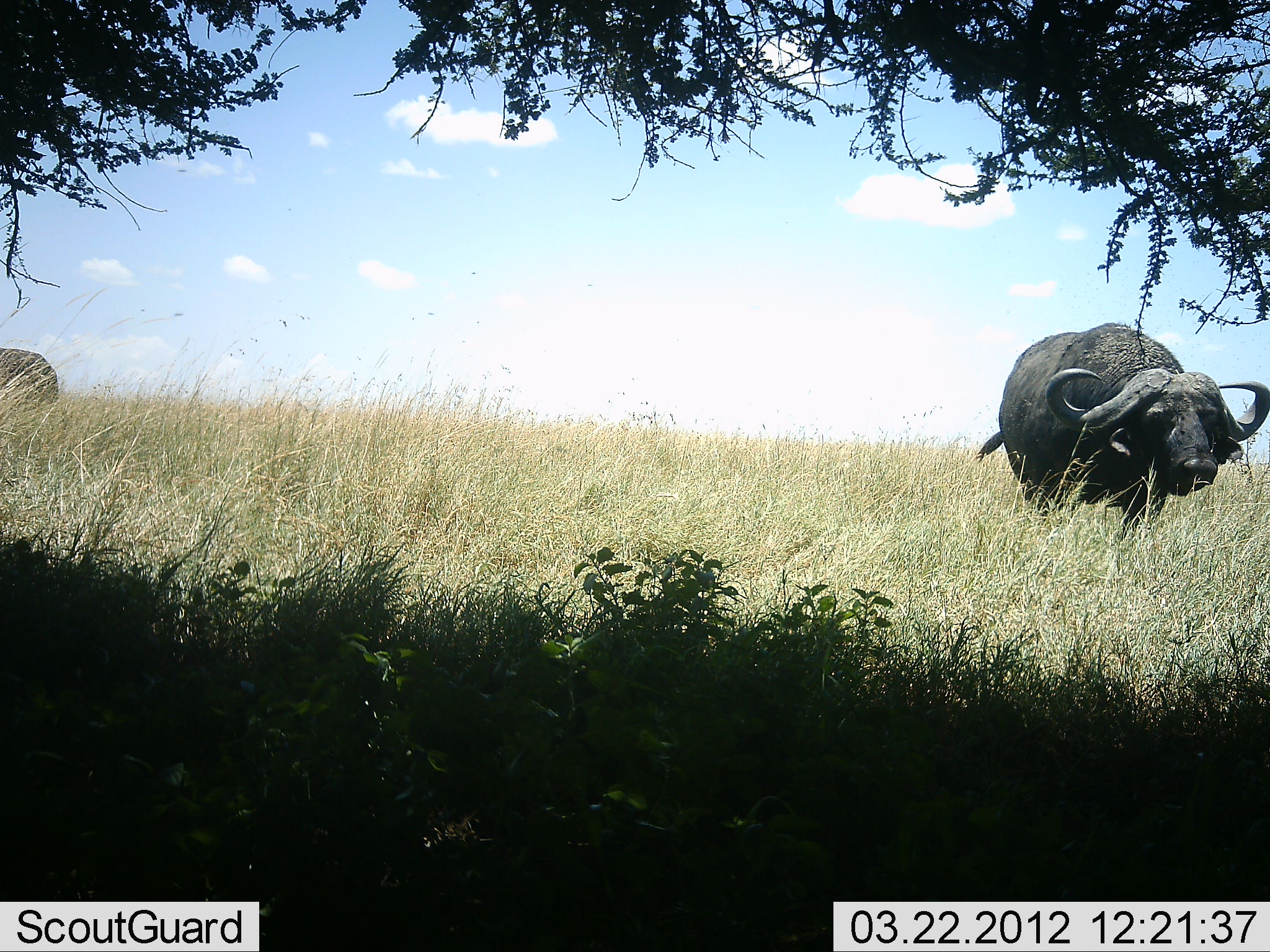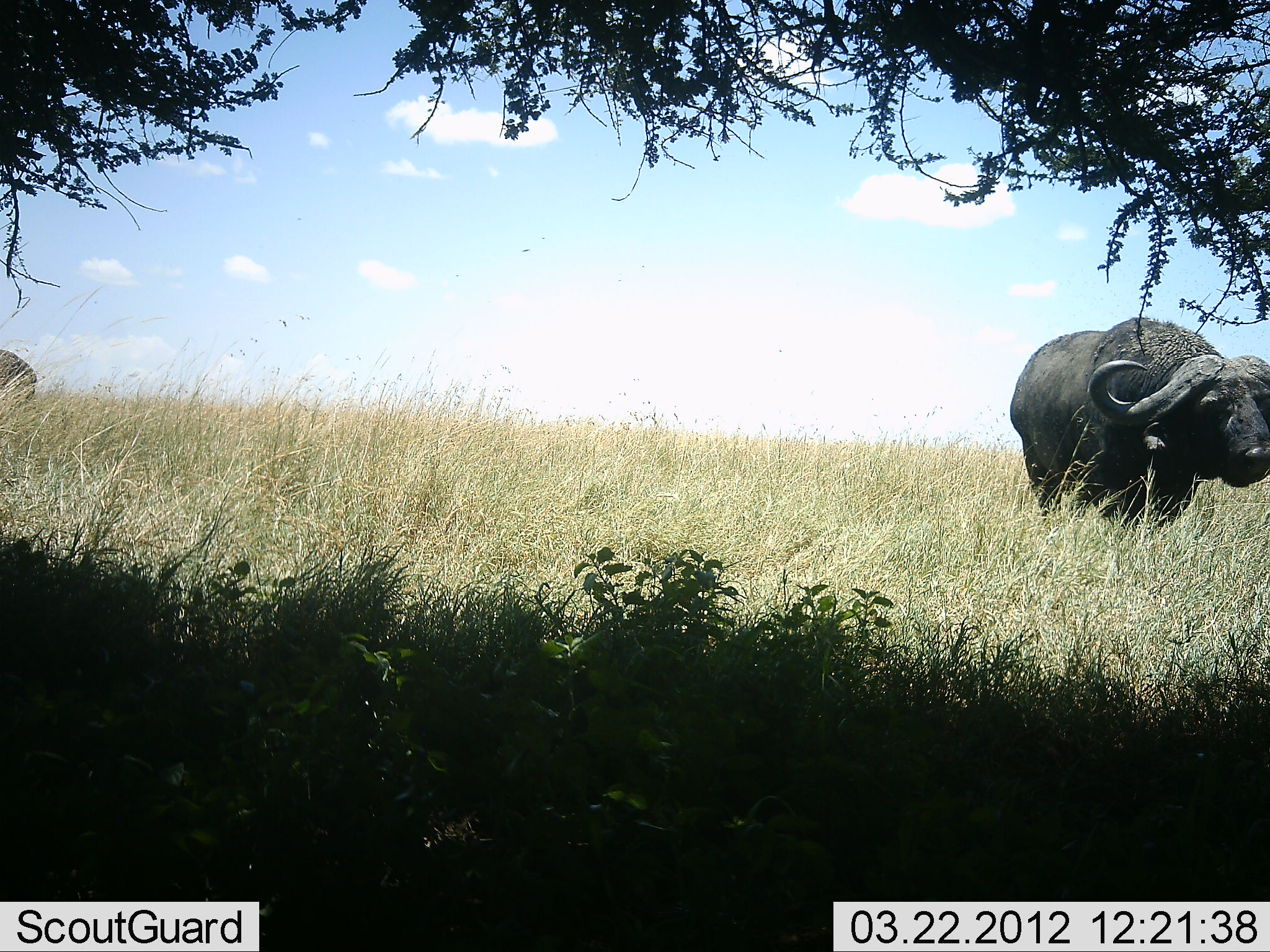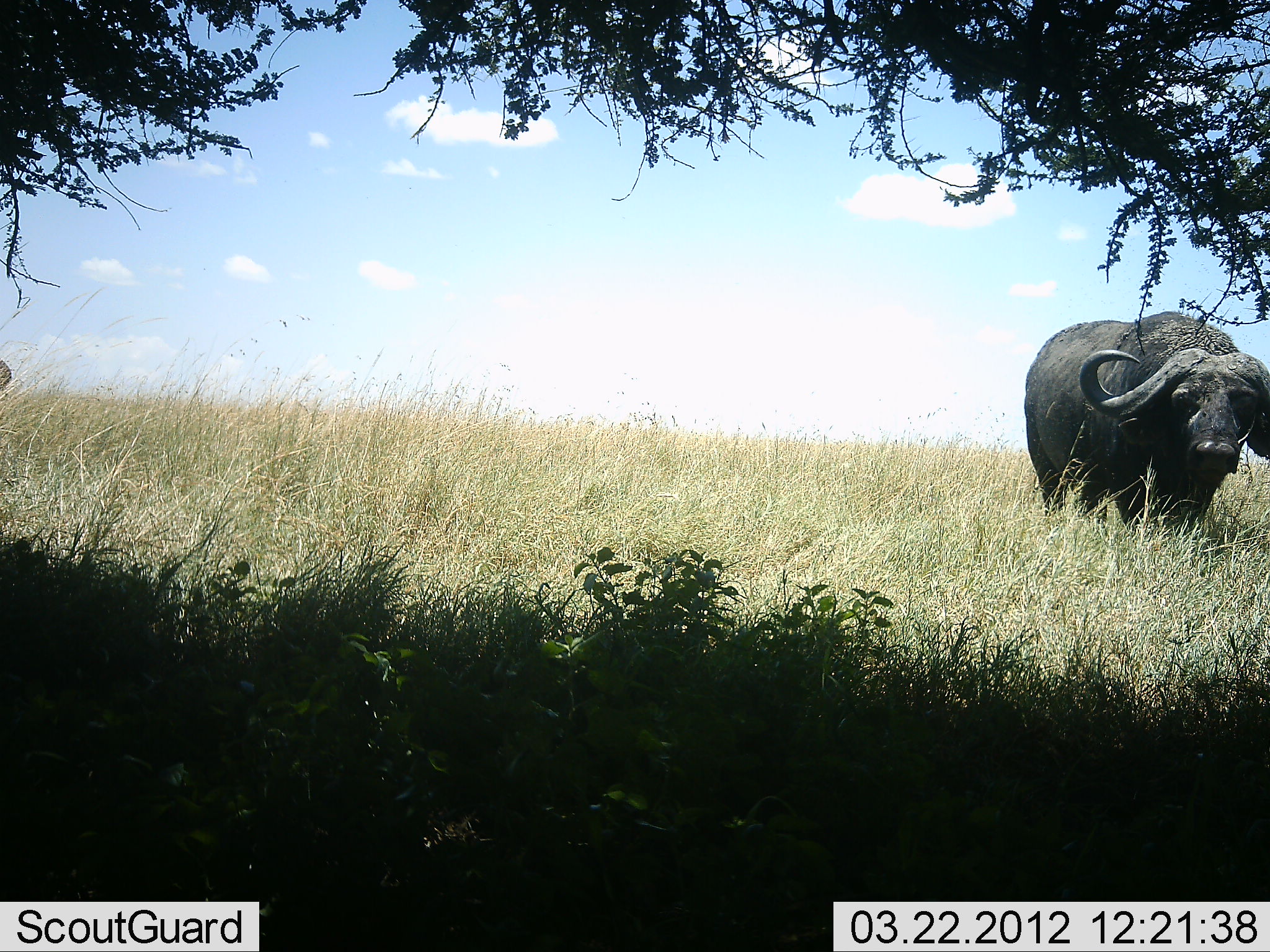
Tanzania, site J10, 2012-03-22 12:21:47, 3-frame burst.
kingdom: Animalia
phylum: Chordata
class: Mammalia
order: Artiodactyla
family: Bovidae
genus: Syncerus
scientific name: Syncerus caffer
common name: cape buffalo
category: buffalo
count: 2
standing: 11%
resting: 11%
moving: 95%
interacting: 5%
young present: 0%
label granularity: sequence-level